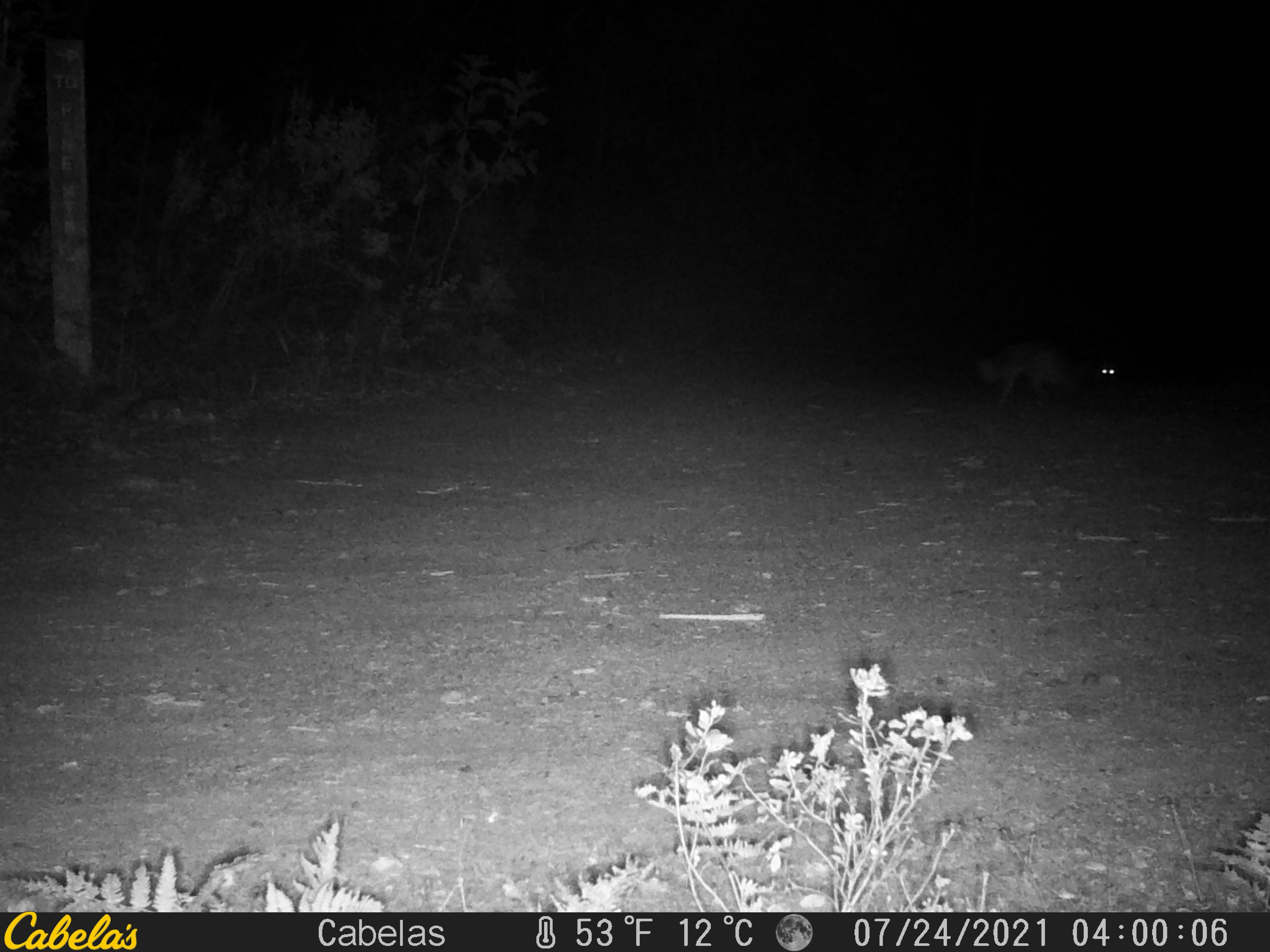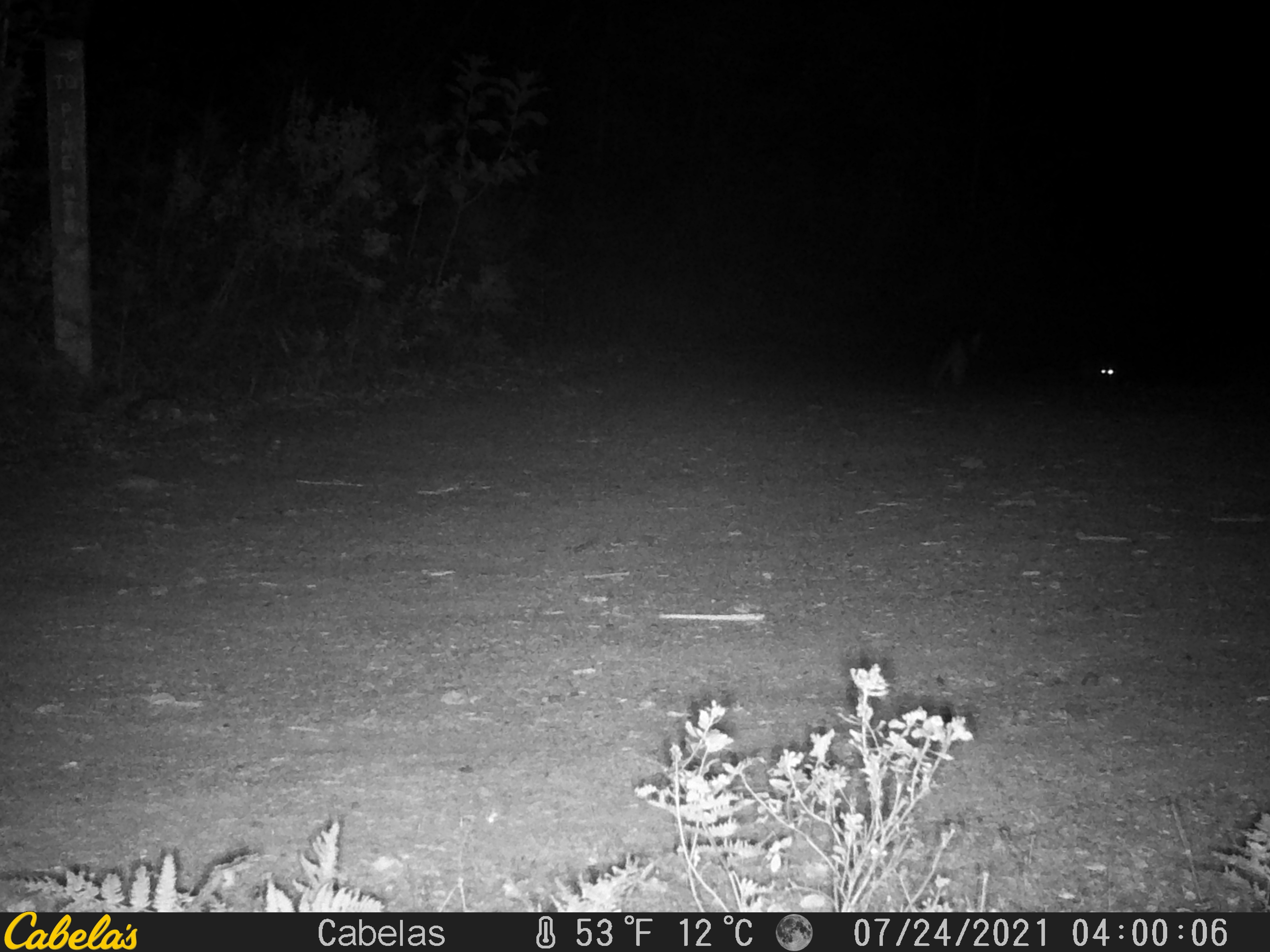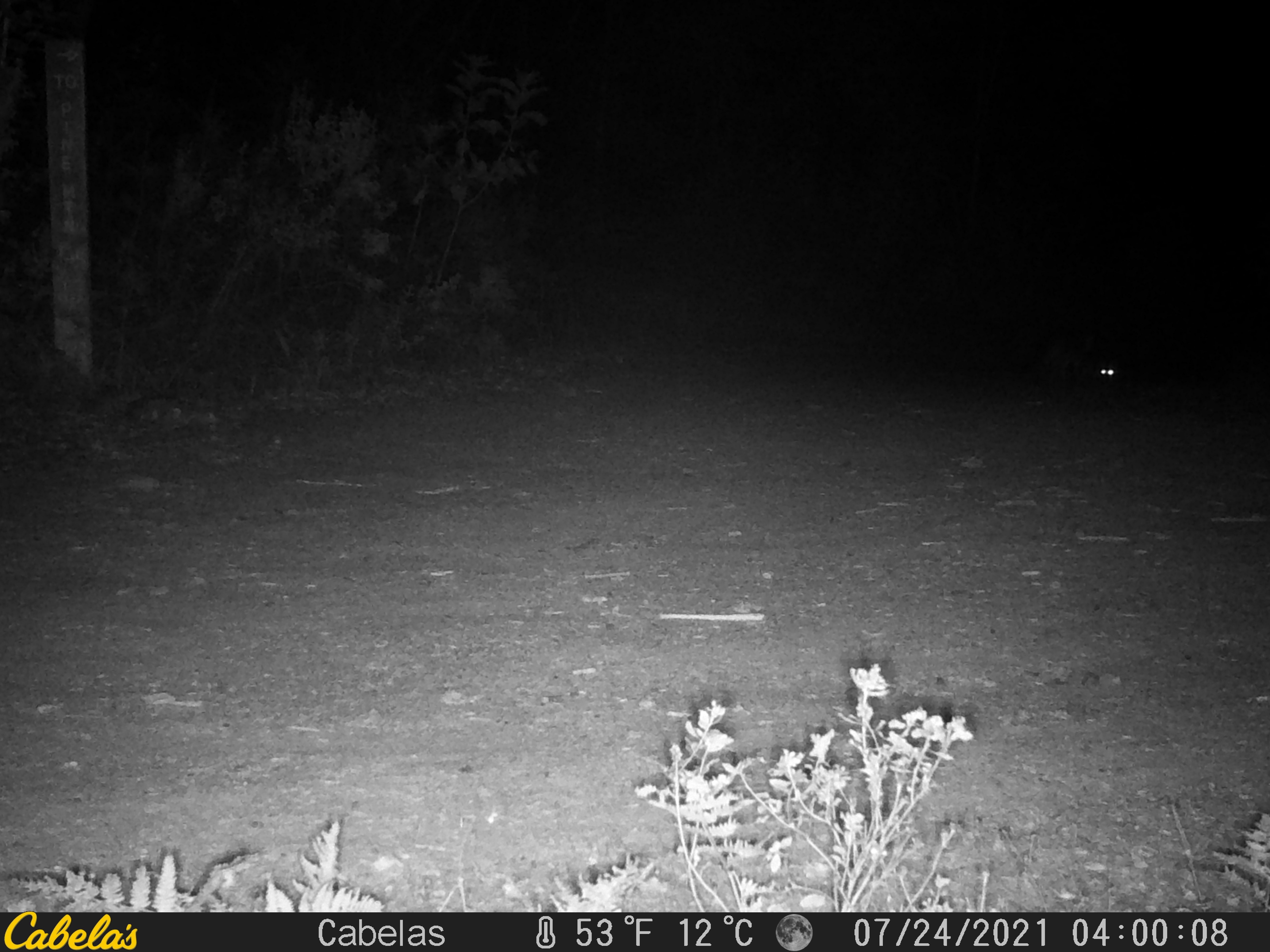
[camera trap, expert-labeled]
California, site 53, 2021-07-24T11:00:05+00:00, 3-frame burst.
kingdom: Animalia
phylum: Chordata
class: Mammalia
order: Carnivora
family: Canidae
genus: Urocyon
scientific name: Urocyon cinereoargenteus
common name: gray fox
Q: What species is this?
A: Gray fox (Urocyon cinereoargenteus).